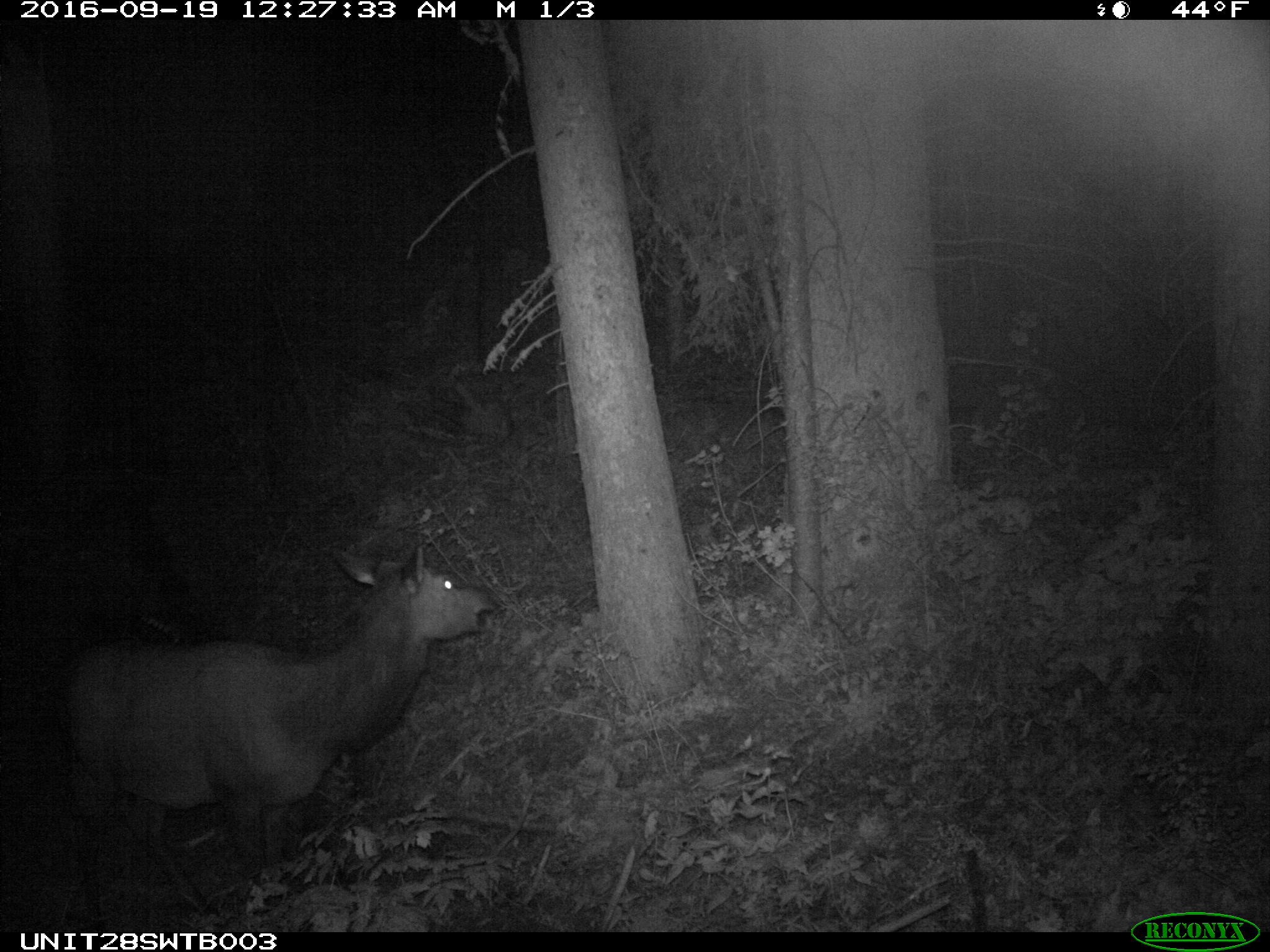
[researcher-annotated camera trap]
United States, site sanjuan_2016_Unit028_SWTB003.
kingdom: Animalia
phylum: Chordata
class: Mammalia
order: Artiodactyla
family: Cervidae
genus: Cervus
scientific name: Cervus elaphus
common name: red deer